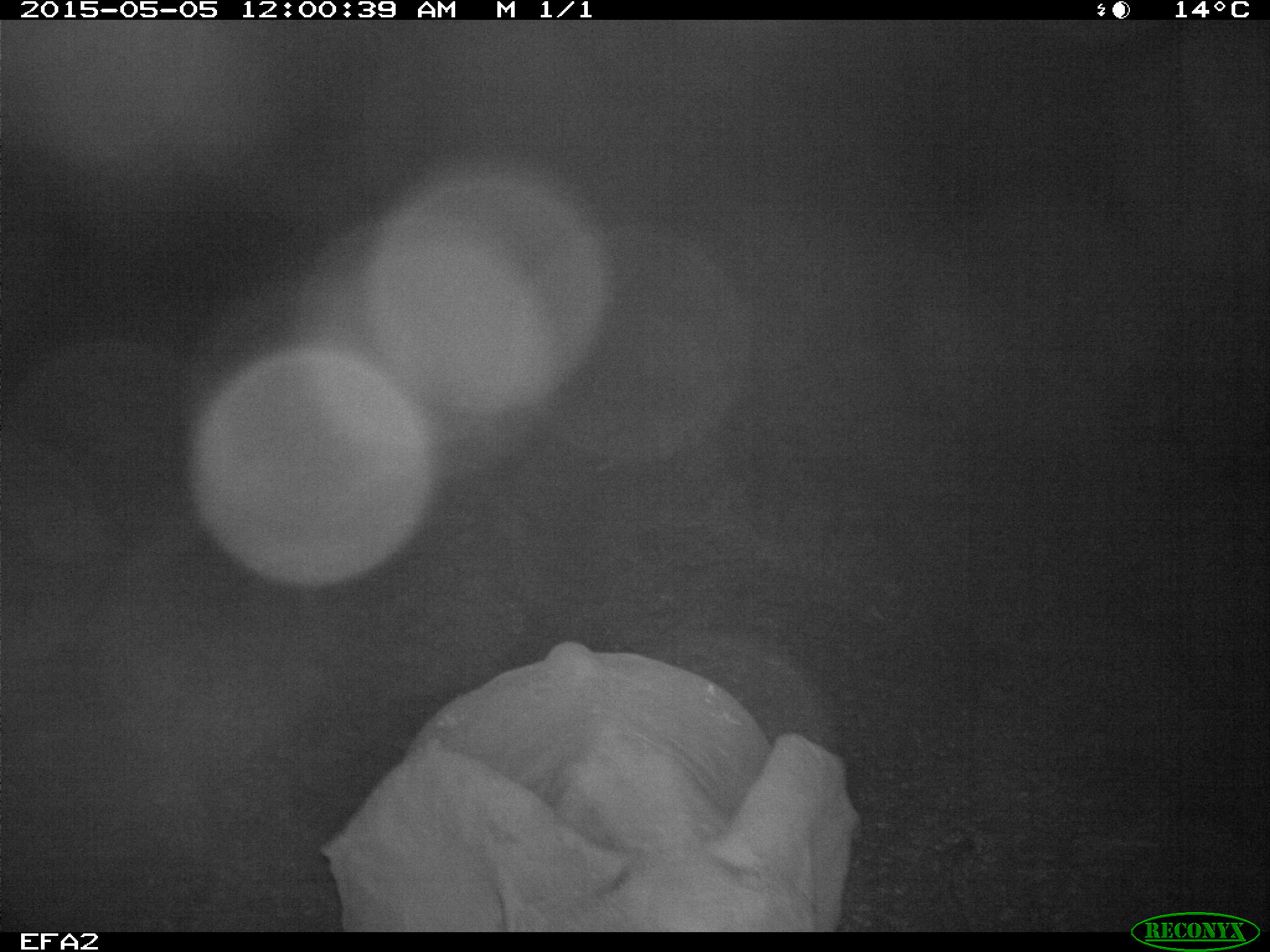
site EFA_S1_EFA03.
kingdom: Animalia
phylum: Chordata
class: Mammalia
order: Proboscidea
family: Elephantidae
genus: Loxodonta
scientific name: Loxodonta africana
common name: african bush elephant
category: elephant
Elephant (african bush elephant) (Loxodonta africana), count 1. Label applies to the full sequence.